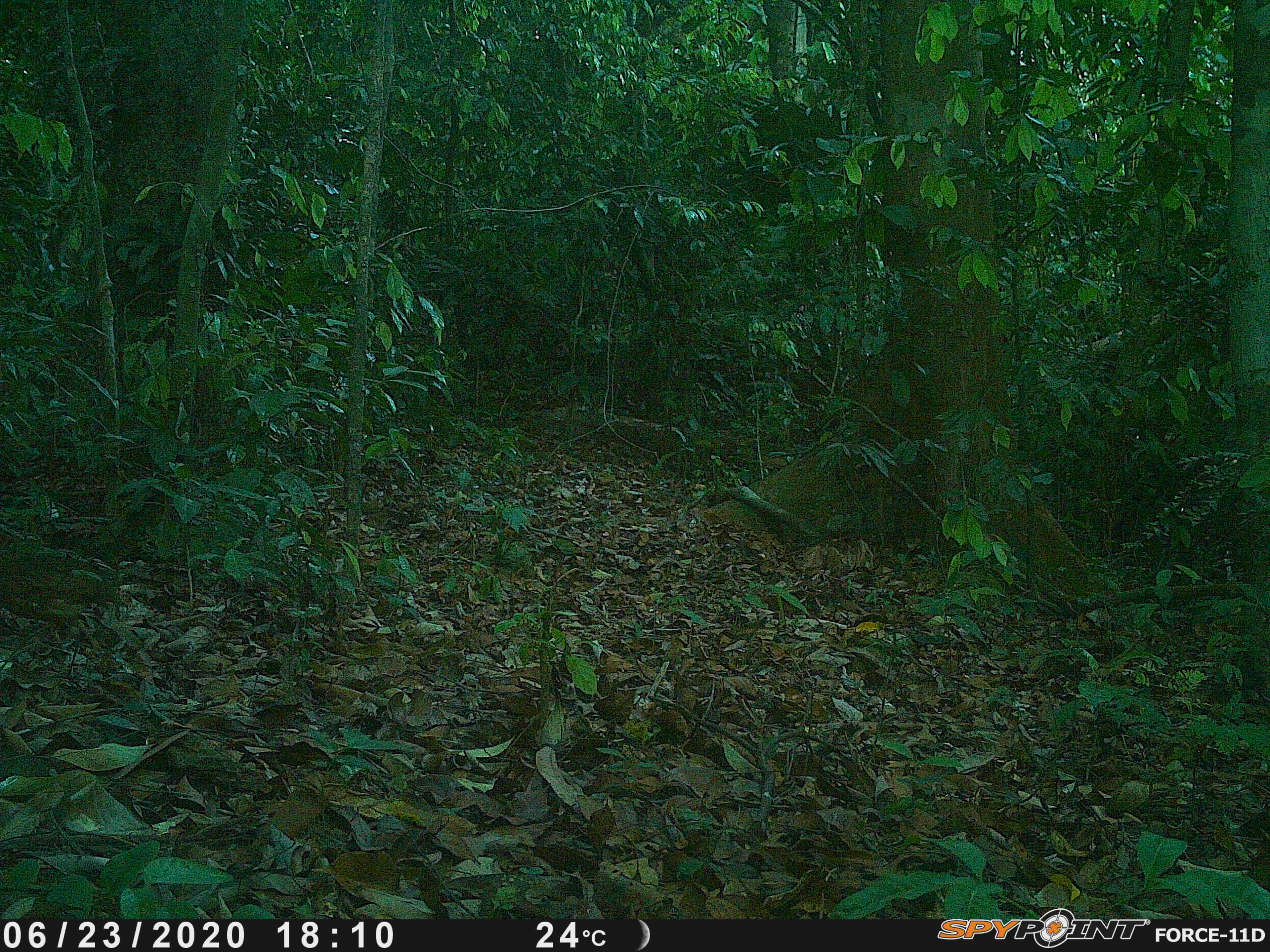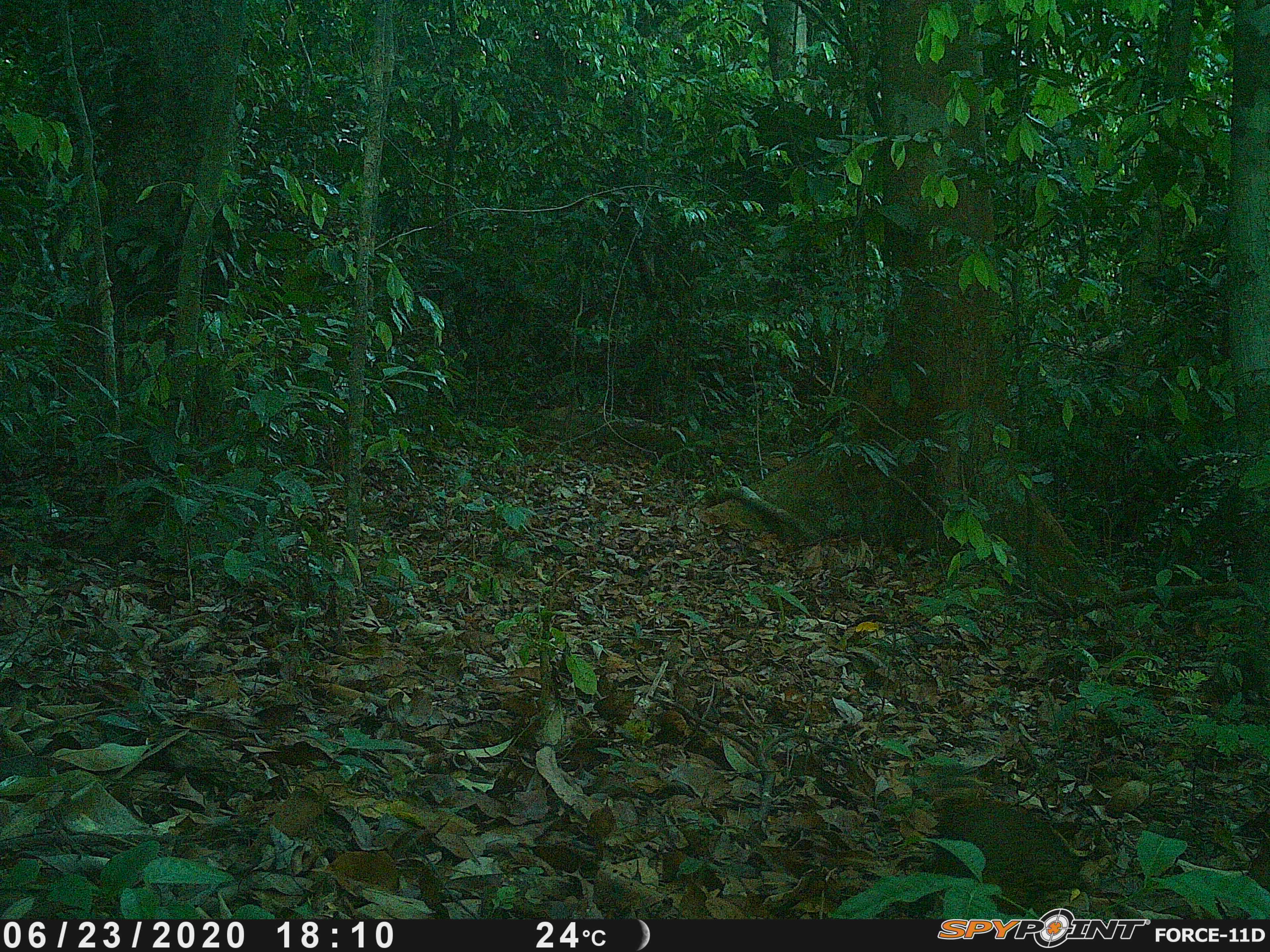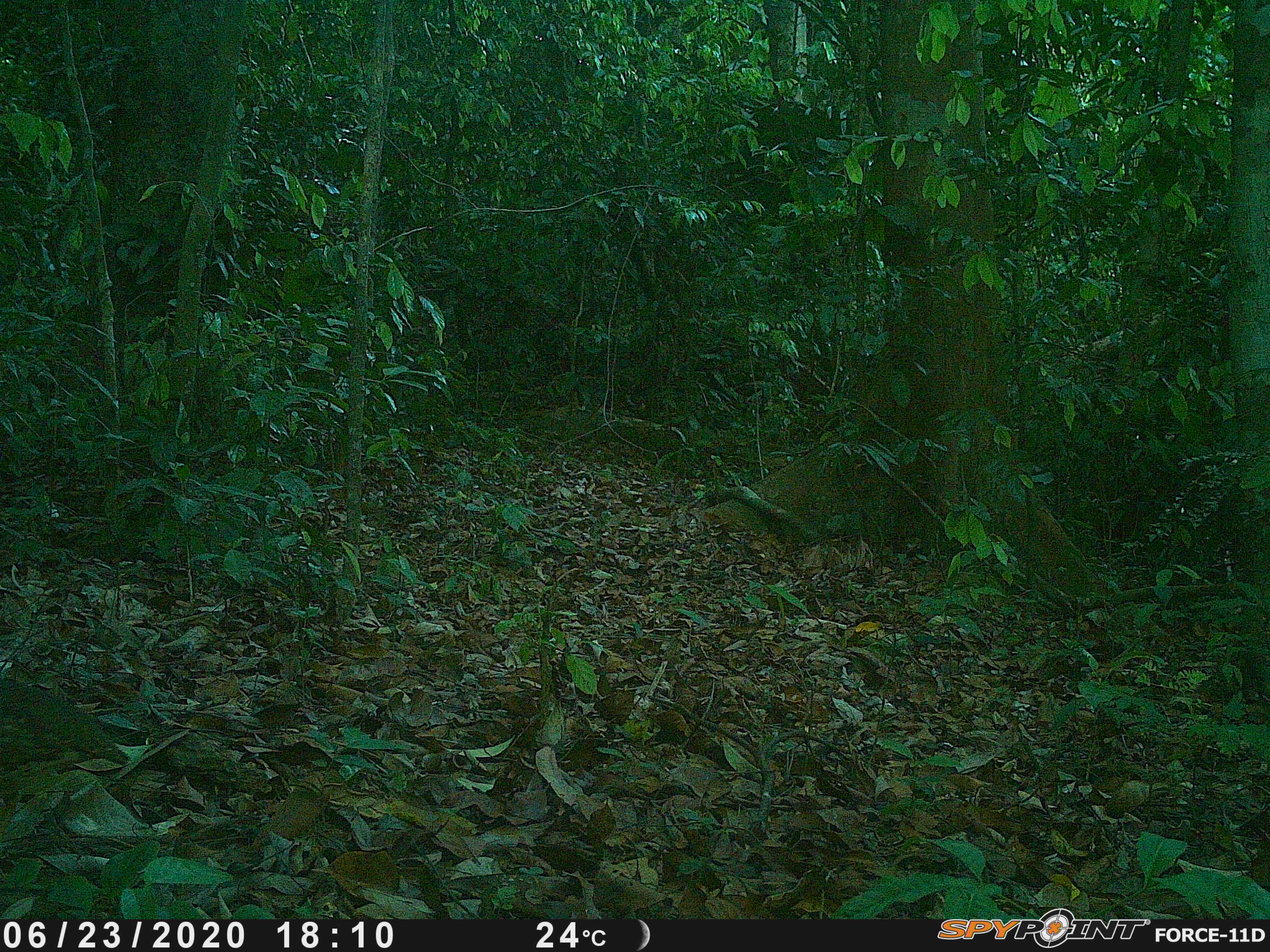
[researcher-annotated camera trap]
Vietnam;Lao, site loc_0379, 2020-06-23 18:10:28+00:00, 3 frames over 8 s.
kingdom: Animalia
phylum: Chordata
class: Aves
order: Galliformes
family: Phasianidae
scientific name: Phasianidae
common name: partridge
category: unidentified partridge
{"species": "unidentified partridge (partridge) (Phasianidae)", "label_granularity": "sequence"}